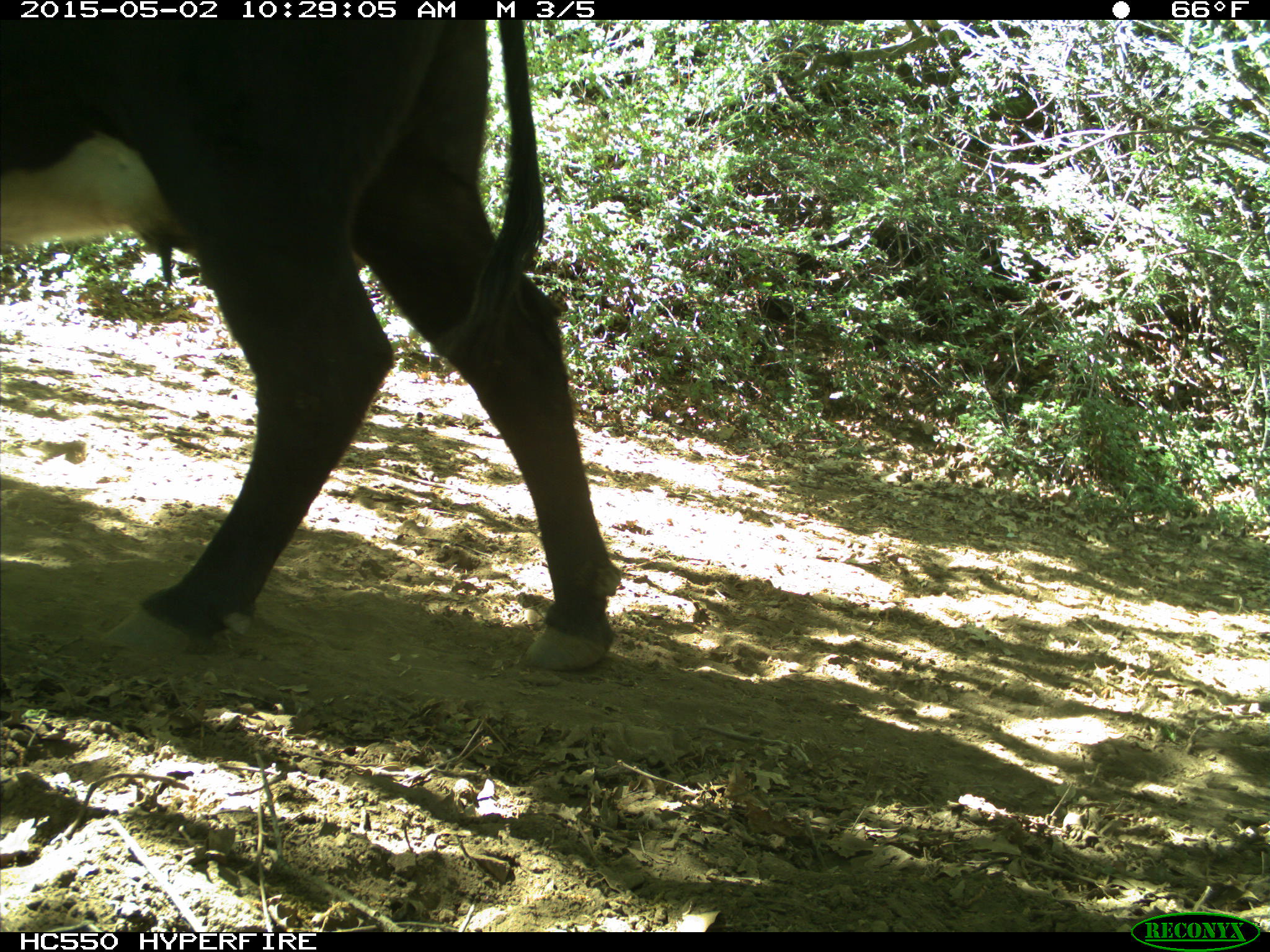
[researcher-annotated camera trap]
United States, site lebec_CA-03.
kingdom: Animalia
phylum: Chordata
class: Mammalia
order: Artiodactyla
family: Bovidae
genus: Bos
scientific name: Bos taurus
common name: domestic cow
Bos taurus (domestic cow).